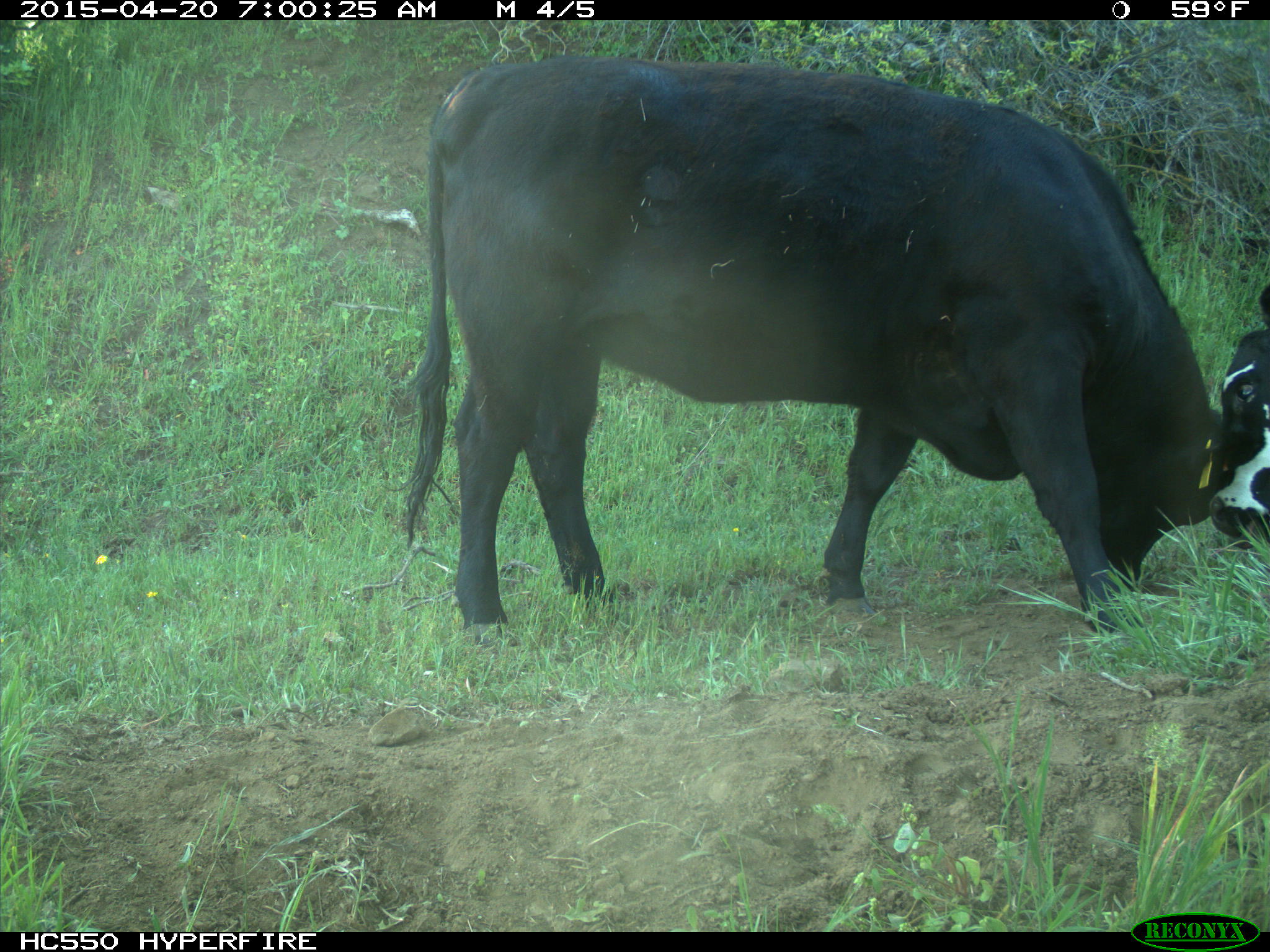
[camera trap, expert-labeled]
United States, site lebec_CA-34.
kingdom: Animalia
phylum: Chordata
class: Mammalia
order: Artiodactyla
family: Bovidae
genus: Bos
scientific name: Bos taurus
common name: domestic cow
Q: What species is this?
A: Bos taurus (domestic cow).